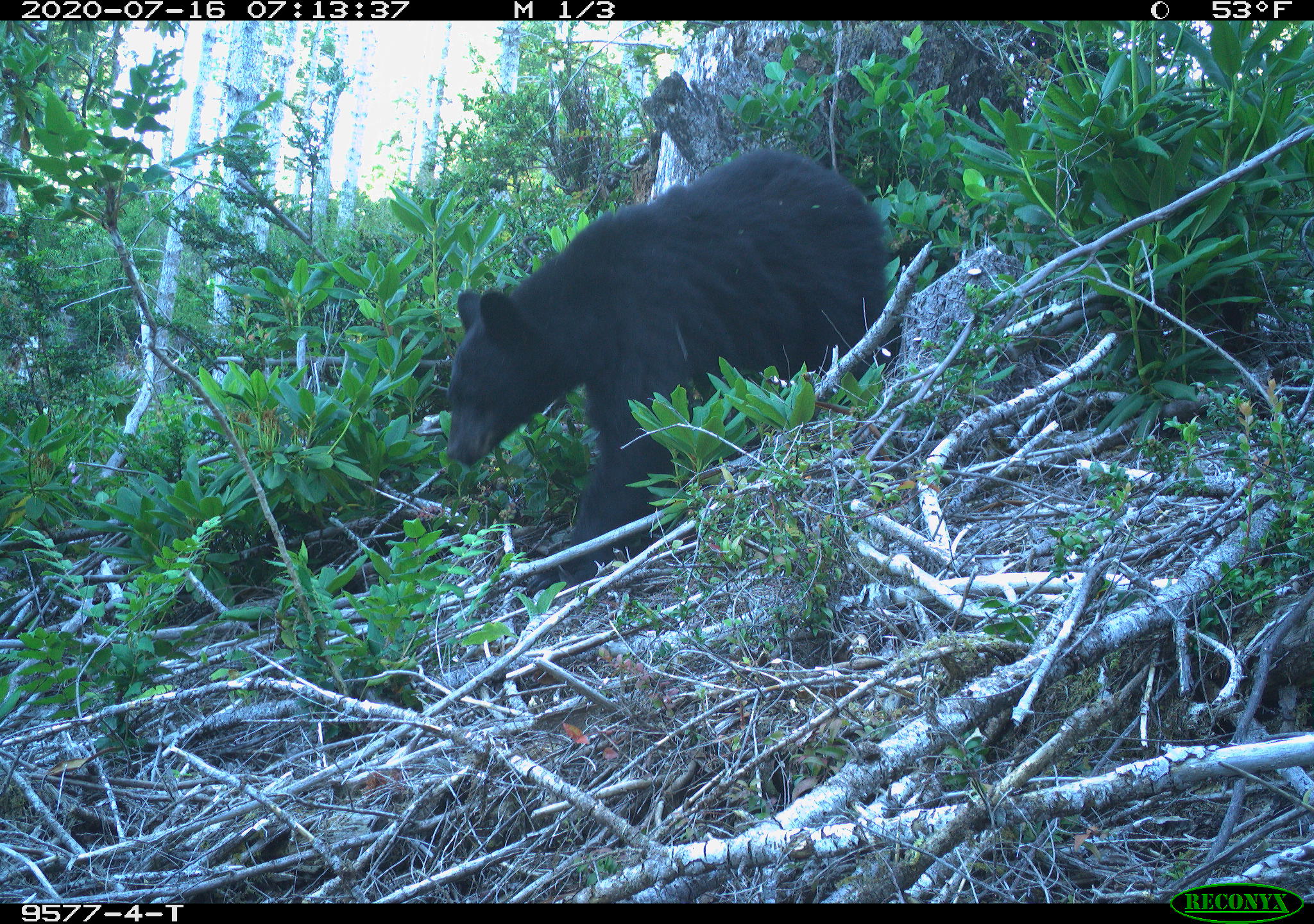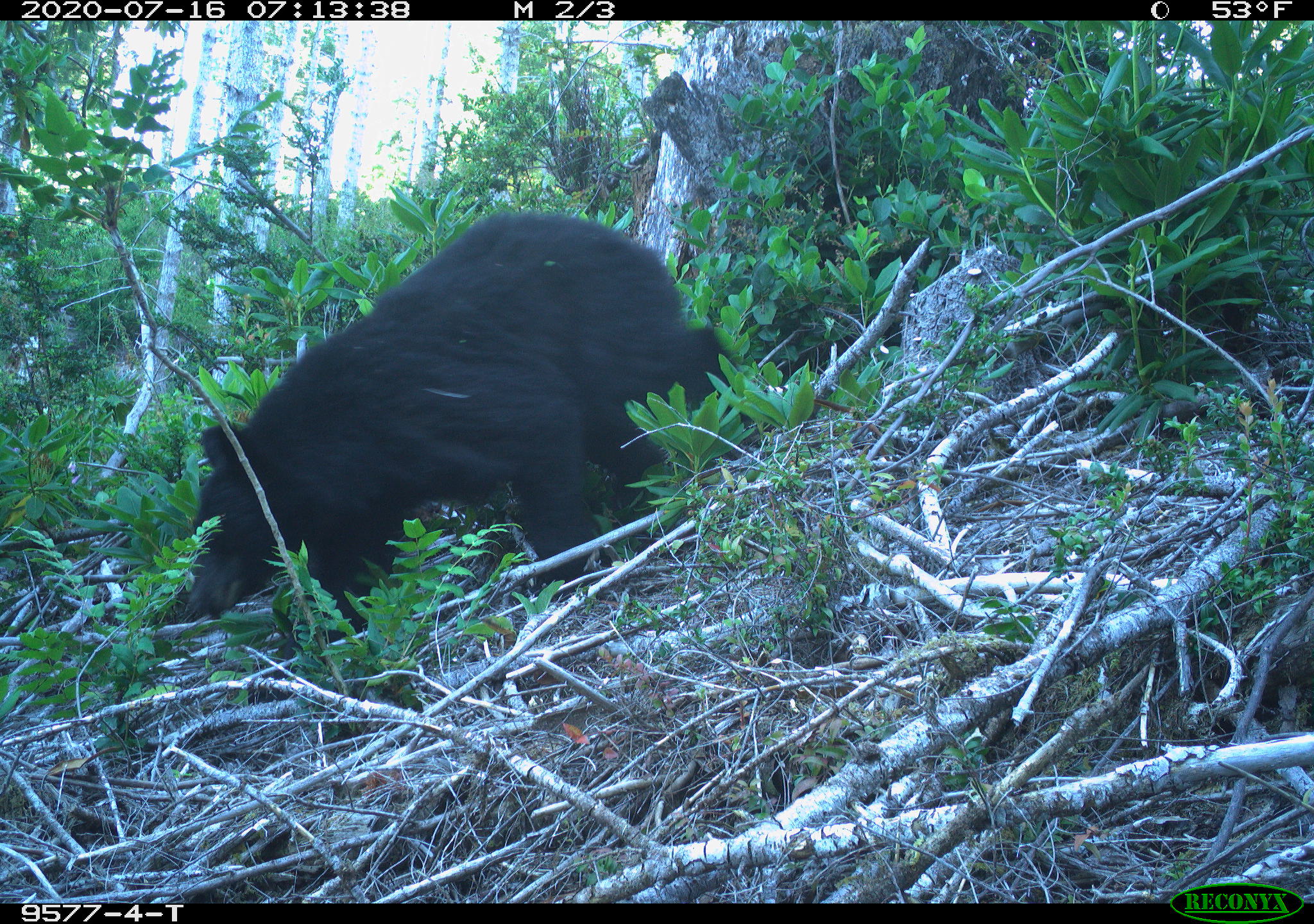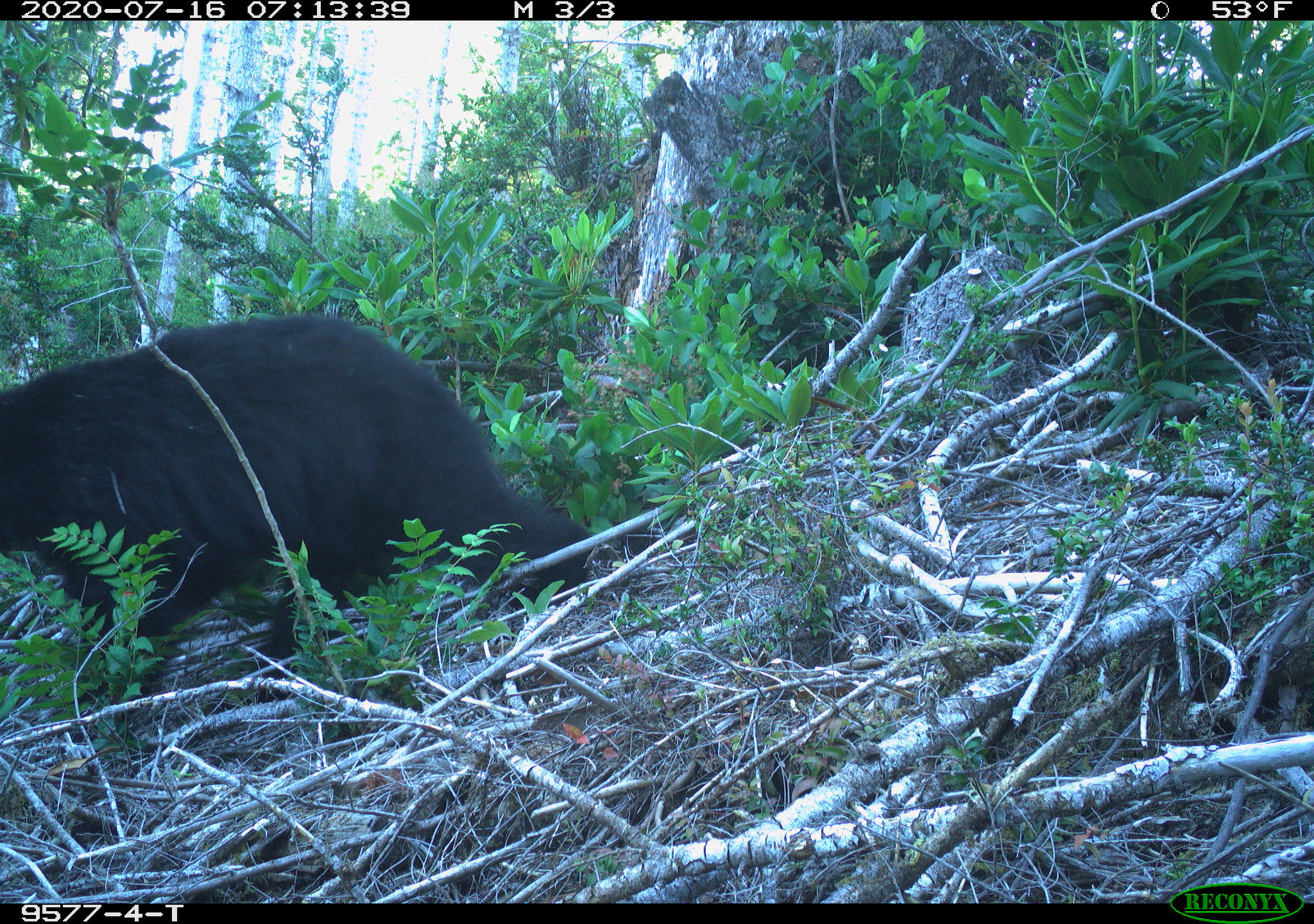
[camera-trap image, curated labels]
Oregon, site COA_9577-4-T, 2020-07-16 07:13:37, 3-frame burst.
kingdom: Animalia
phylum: Chordata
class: Mammalia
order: Carnivora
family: Ursidae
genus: Ursus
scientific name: Ursus americanus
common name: american black bear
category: black bear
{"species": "black bear (american black bear) (Ursus americanus)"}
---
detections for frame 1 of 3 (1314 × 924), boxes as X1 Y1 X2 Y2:
black bear: 436 141 900 575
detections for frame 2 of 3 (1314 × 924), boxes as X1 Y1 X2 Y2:
black bear: 172 193 717 620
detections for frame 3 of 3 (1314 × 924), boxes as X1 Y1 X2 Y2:
black bear: 0 302 604 672